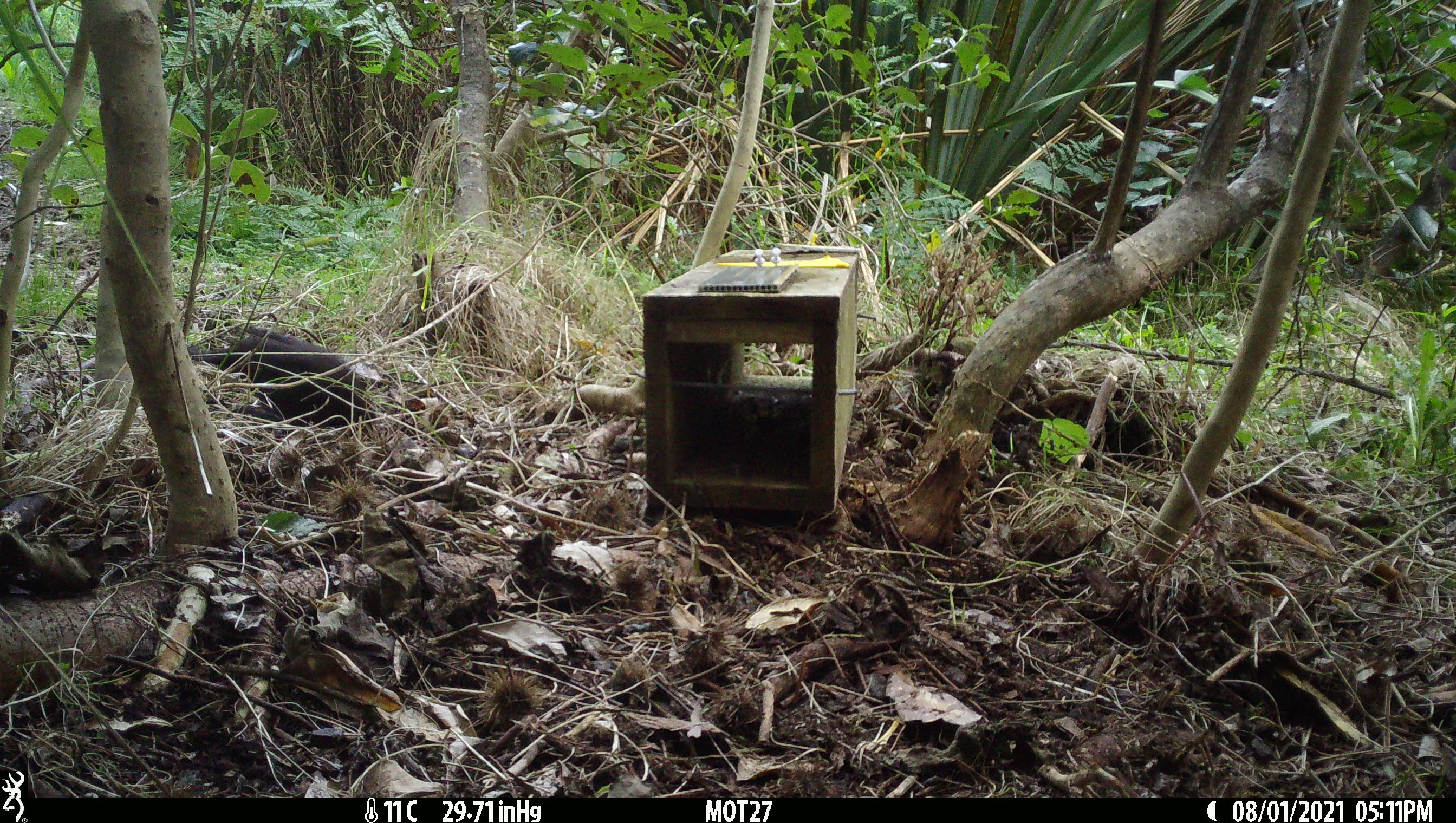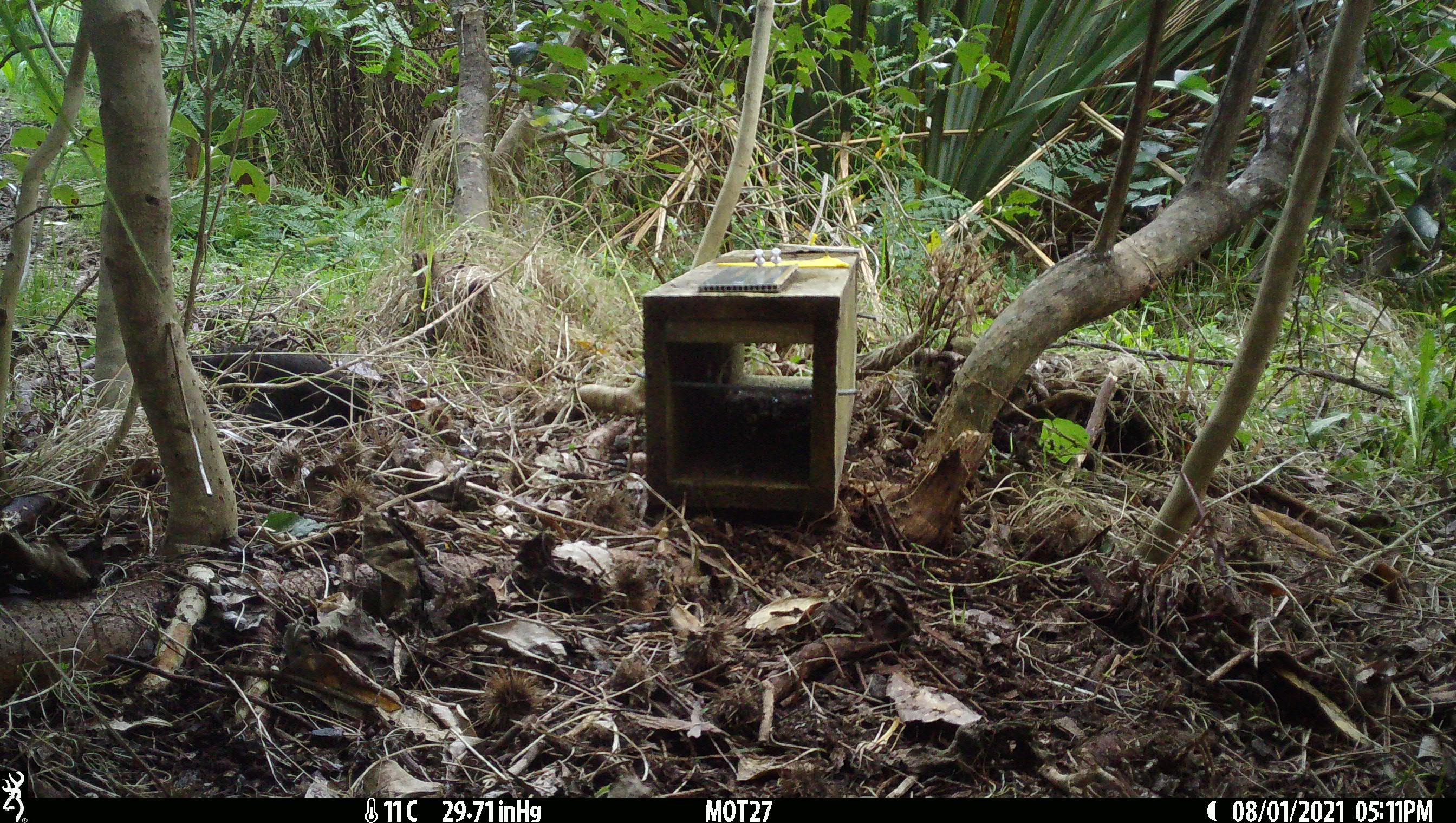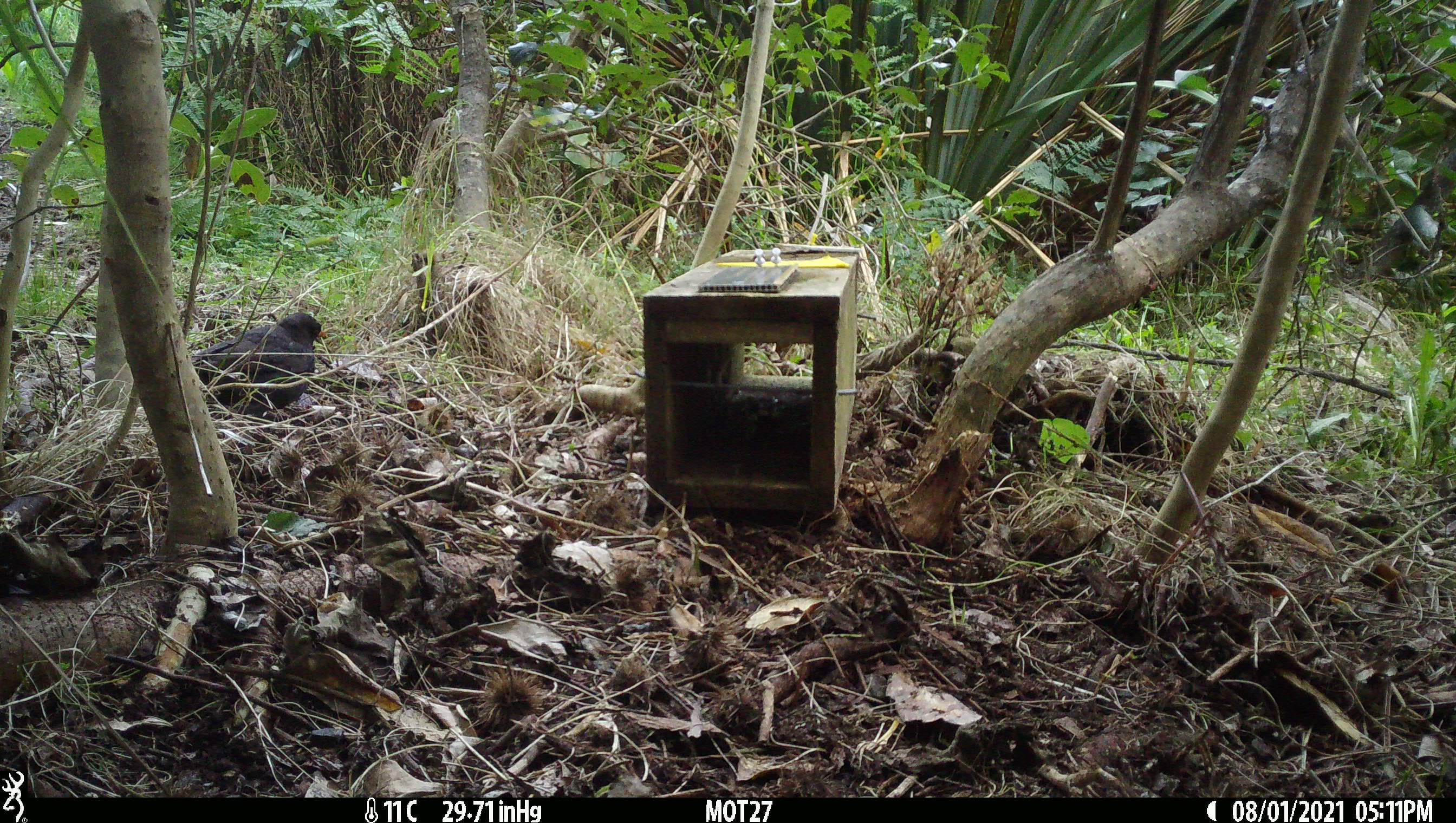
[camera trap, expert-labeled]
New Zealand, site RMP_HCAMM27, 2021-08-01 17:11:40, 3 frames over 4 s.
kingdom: Animalia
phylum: Chordata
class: Aves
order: Passeriformes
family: Turdidae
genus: Turdus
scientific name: Turdus merula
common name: eurasian blackbird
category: blackbird